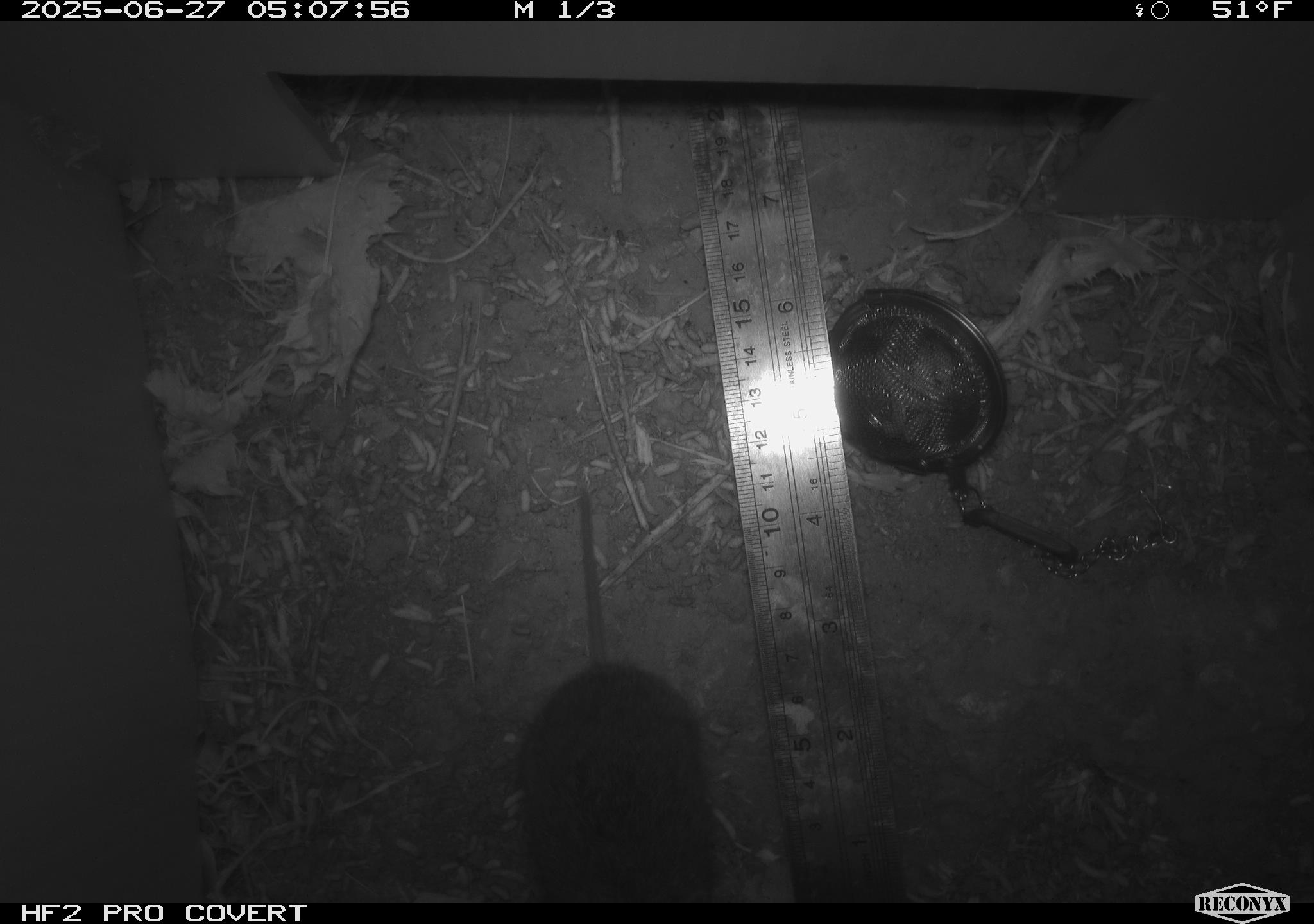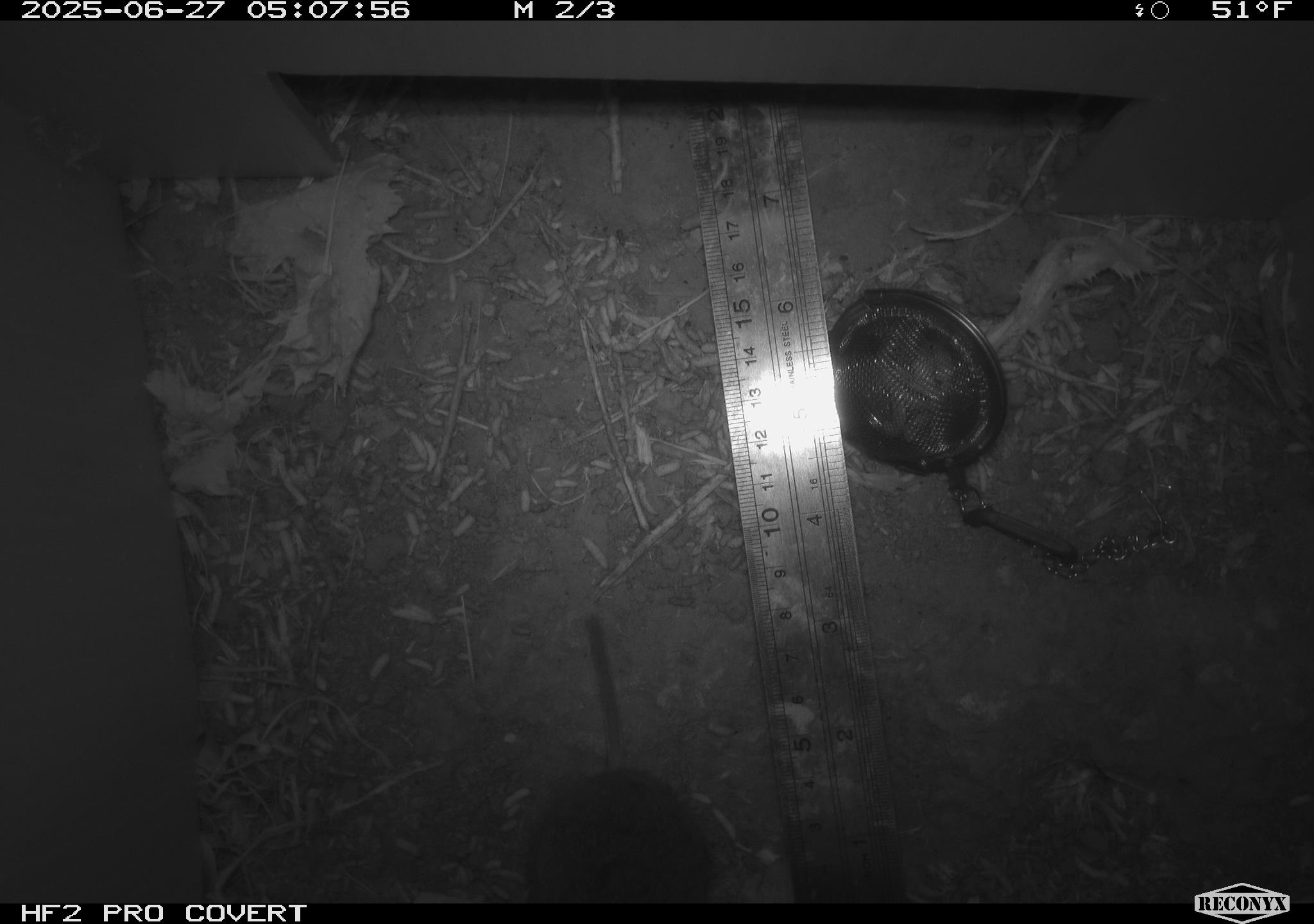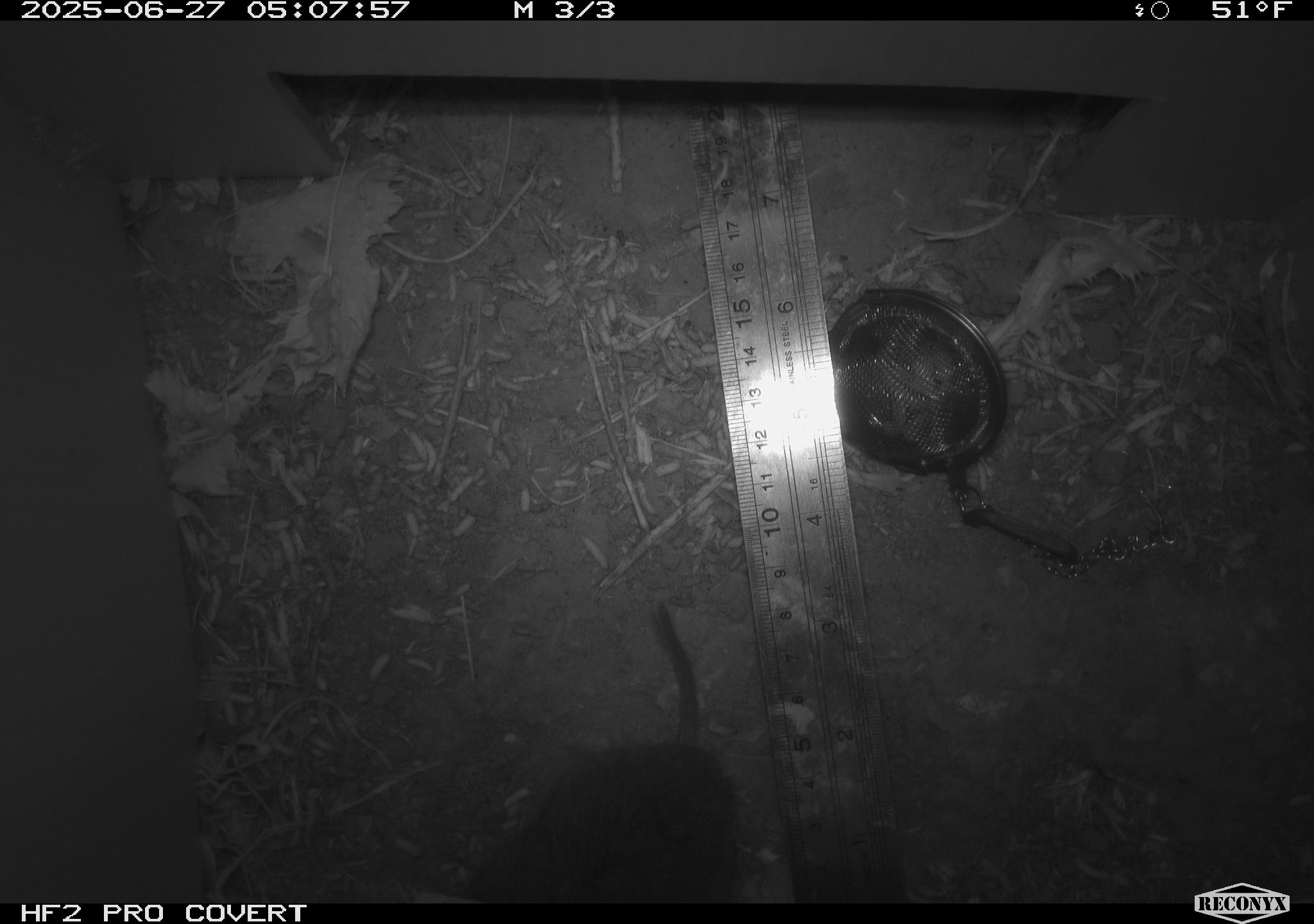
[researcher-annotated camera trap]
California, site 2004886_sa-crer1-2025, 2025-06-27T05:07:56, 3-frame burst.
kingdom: Animalia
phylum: Chordata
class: Mammalia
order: Rodentia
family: Cricetidae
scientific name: Arvicolinae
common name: voles, lemmings, and muskrats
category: arvicolinae subfamily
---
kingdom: Animalia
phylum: Chordata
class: Mammalia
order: Rodentia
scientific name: Rodentia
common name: rodent